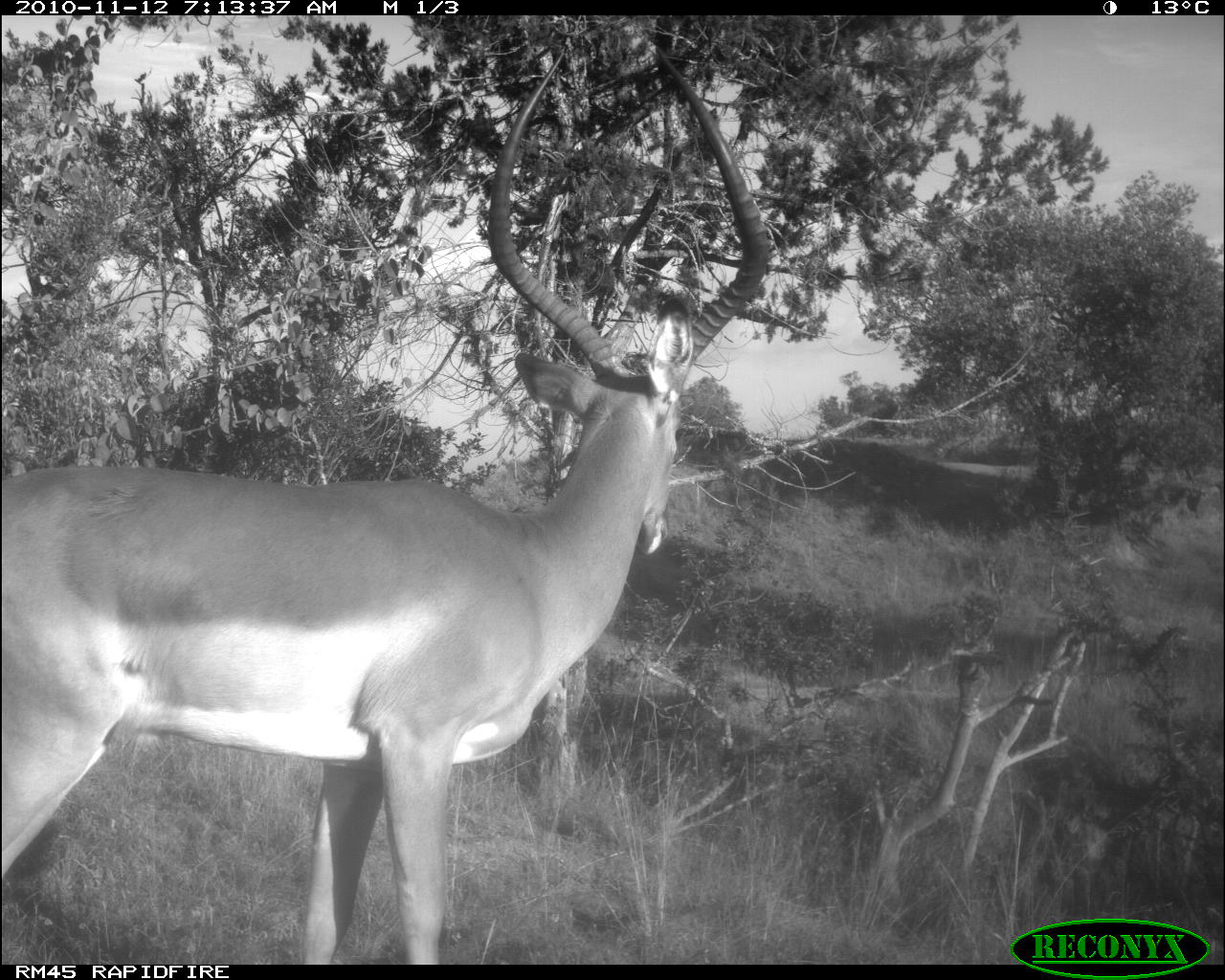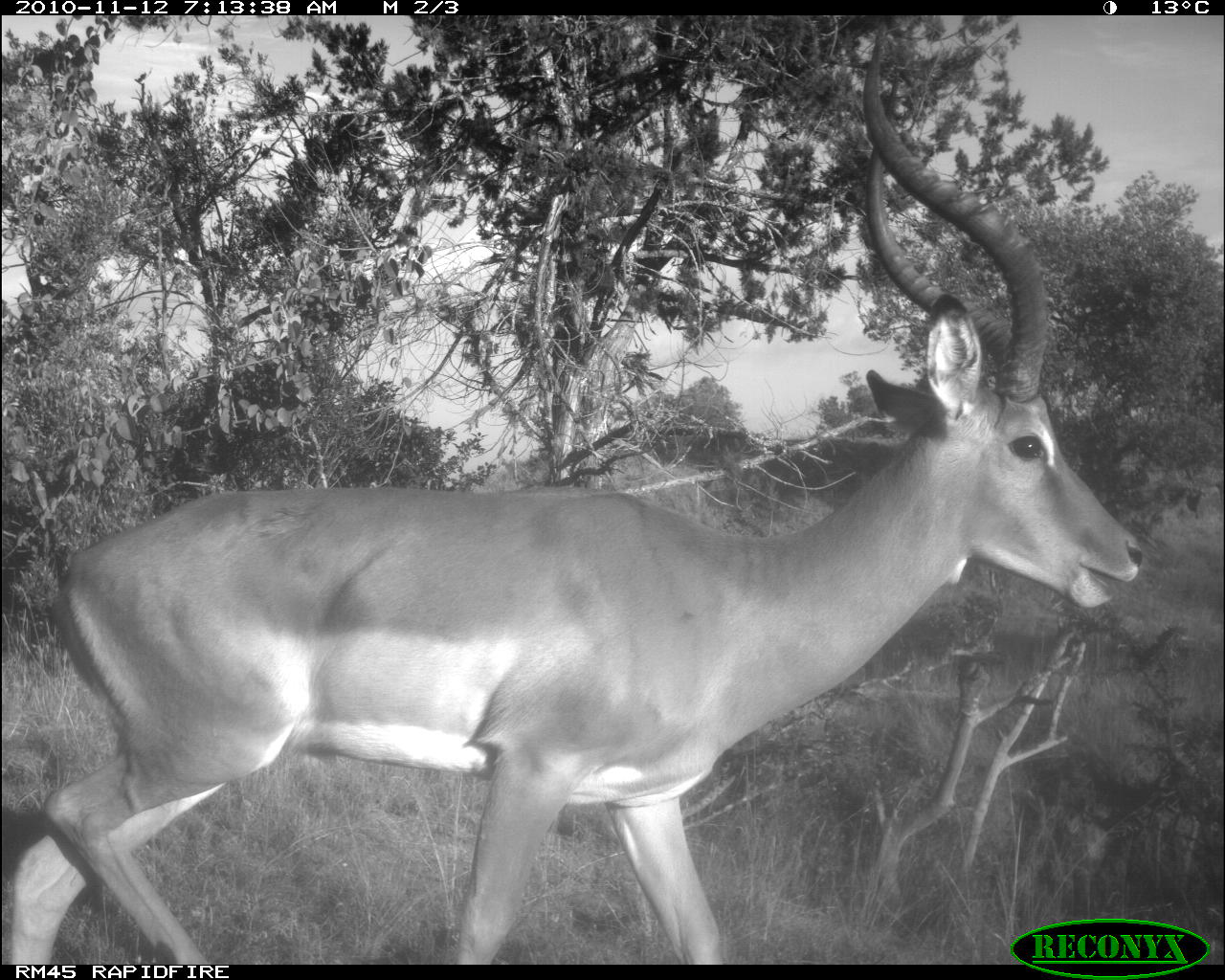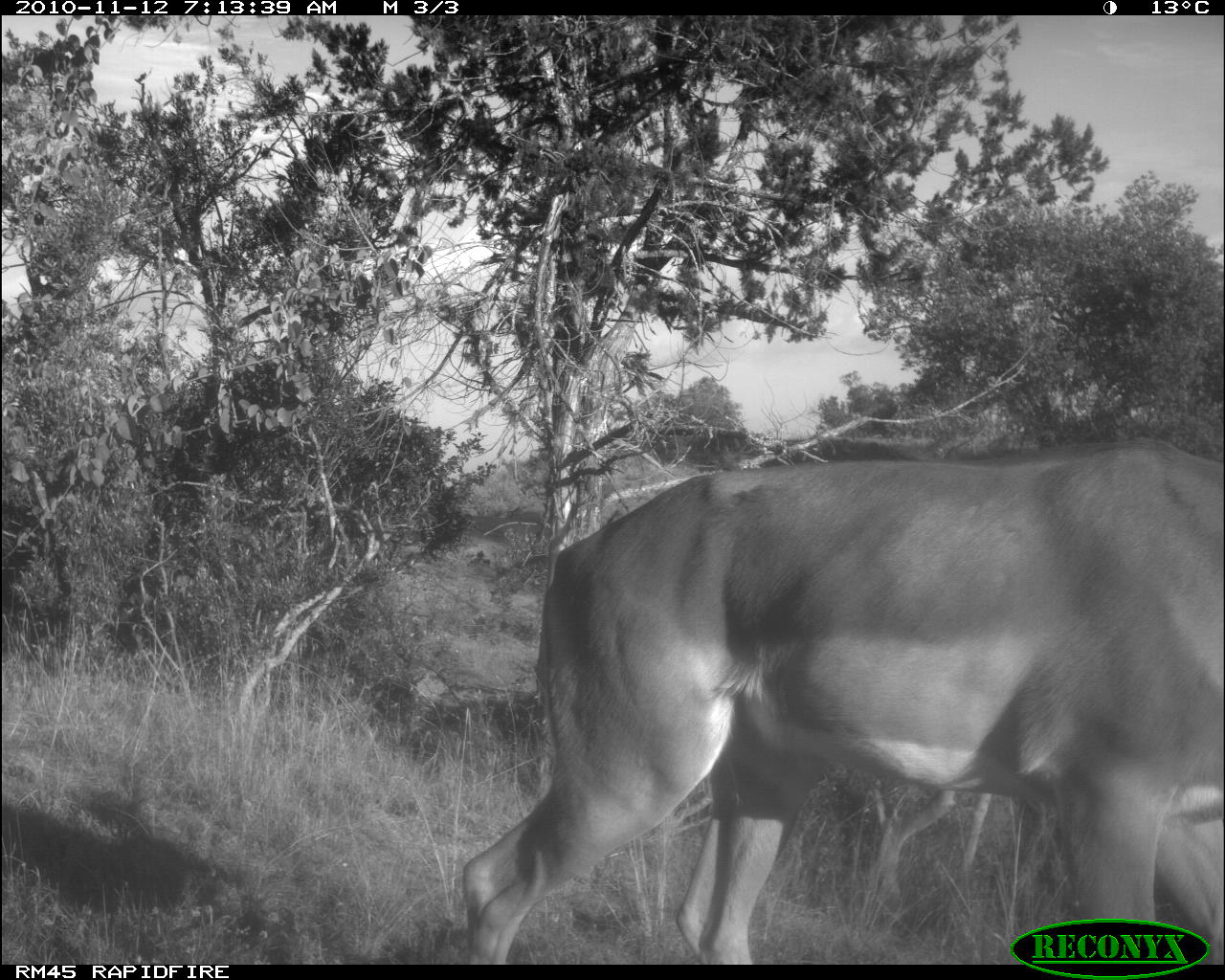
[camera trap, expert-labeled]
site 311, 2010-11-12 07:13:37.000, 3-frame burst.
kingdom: Animalia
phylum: Chordata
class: Mammalia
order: Artiodactyla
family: Bovidae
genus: Aepyceros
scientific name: Aepyceros melampus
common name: impala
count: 1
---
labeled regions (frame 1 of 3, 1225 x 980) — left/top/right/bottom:
aepyceros melampus: 0/43/770/964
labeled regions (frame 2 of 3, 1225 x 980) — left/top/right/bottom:
aepyceros melampus: 8/19/1146/962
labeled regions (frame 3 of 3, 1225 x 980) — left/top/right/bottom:
aepyceros melampus: 460/433/1222/964